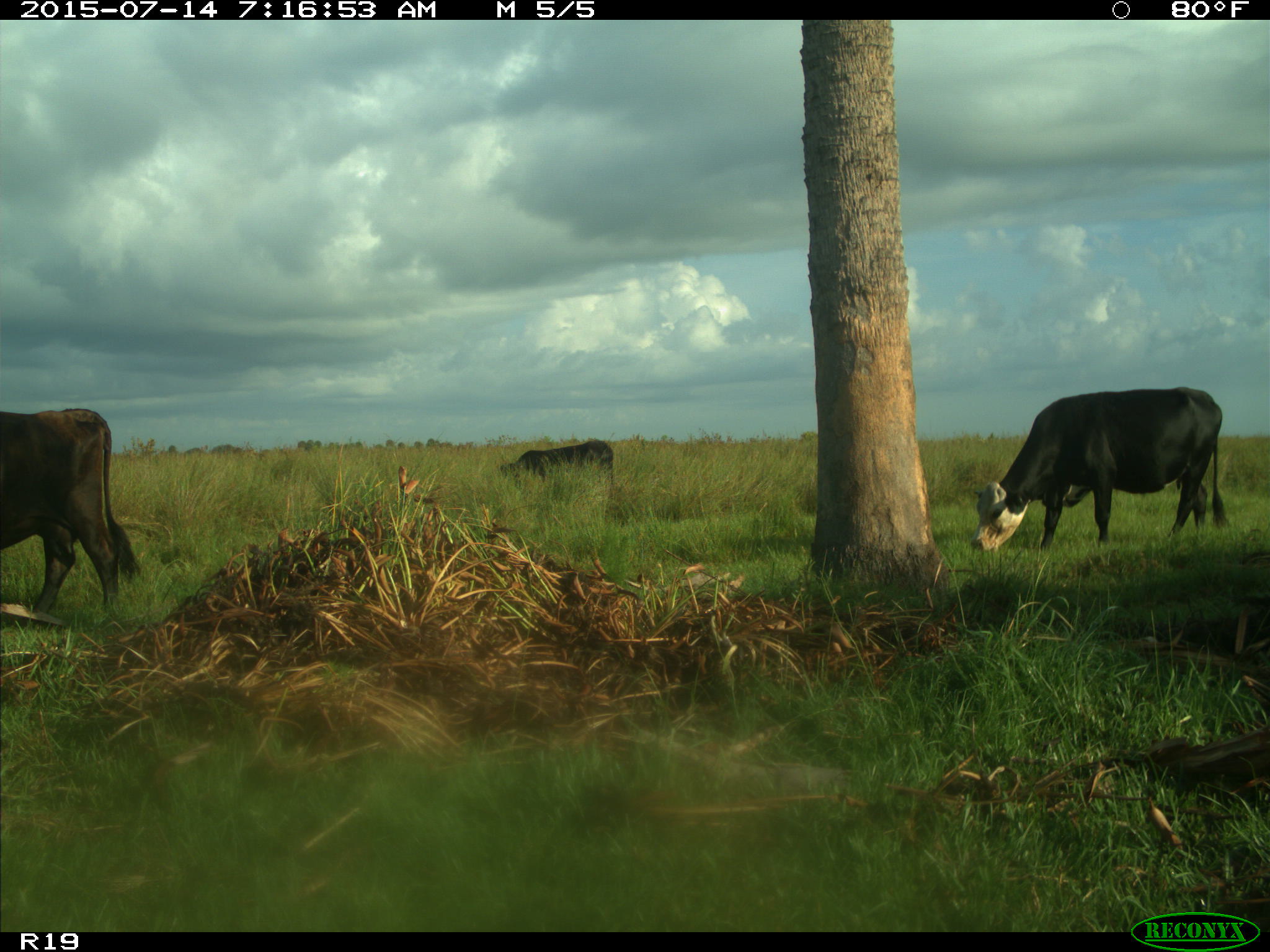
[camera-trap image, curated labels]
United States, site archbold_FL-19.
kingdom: Animalia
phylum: Chordata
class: Mammalia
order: Artiodactyla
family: Bovidae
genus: Bos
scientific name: Bos taurus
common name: domestic cow